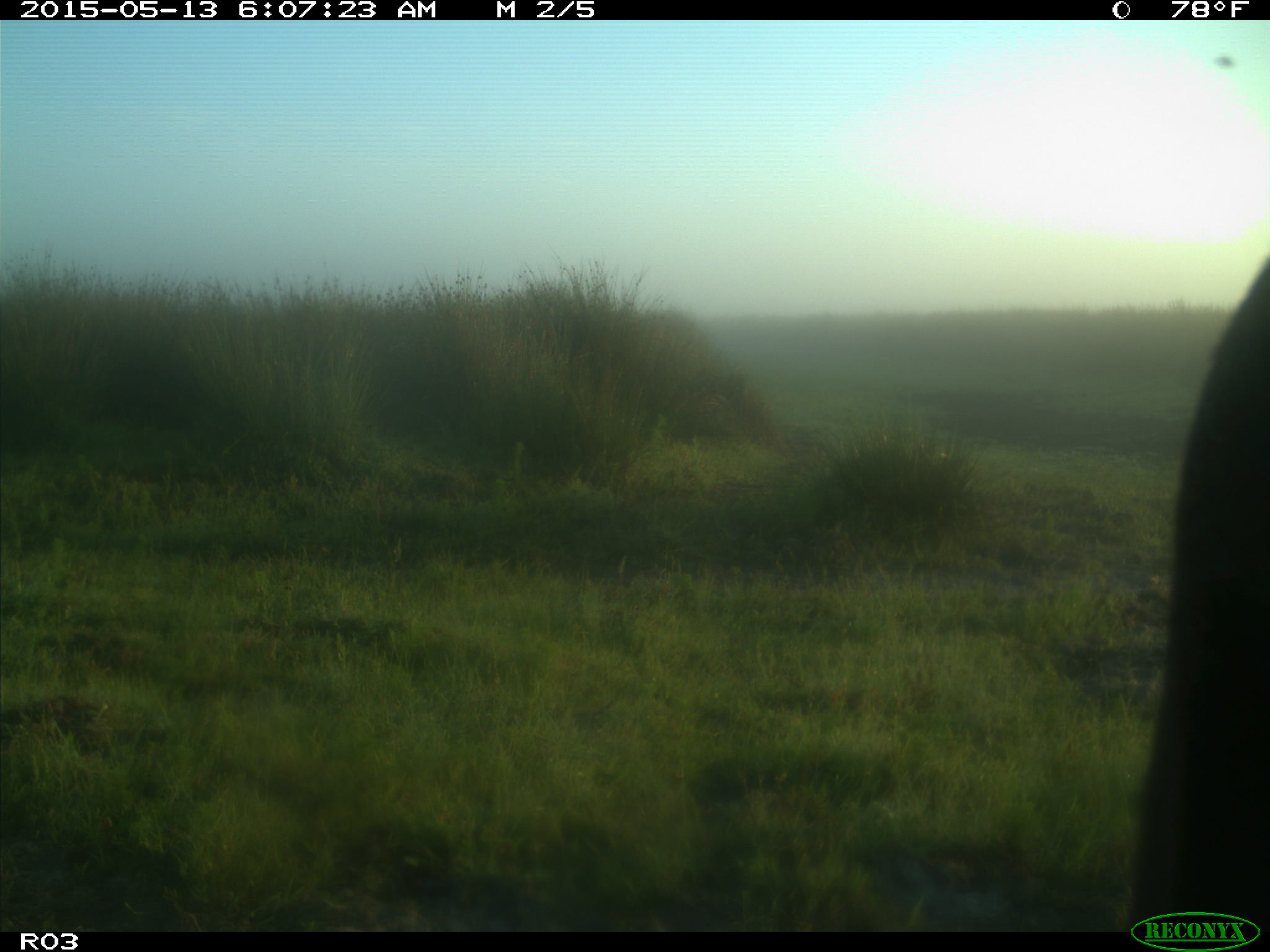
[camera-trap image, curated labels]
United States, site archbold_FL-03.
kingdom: Animalia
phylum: Chordata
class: Mammalia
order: Artiodactyla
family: Bovidae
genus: Bos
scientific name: Bos taurus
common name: domestic cow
Bos taurus (domestic cow).